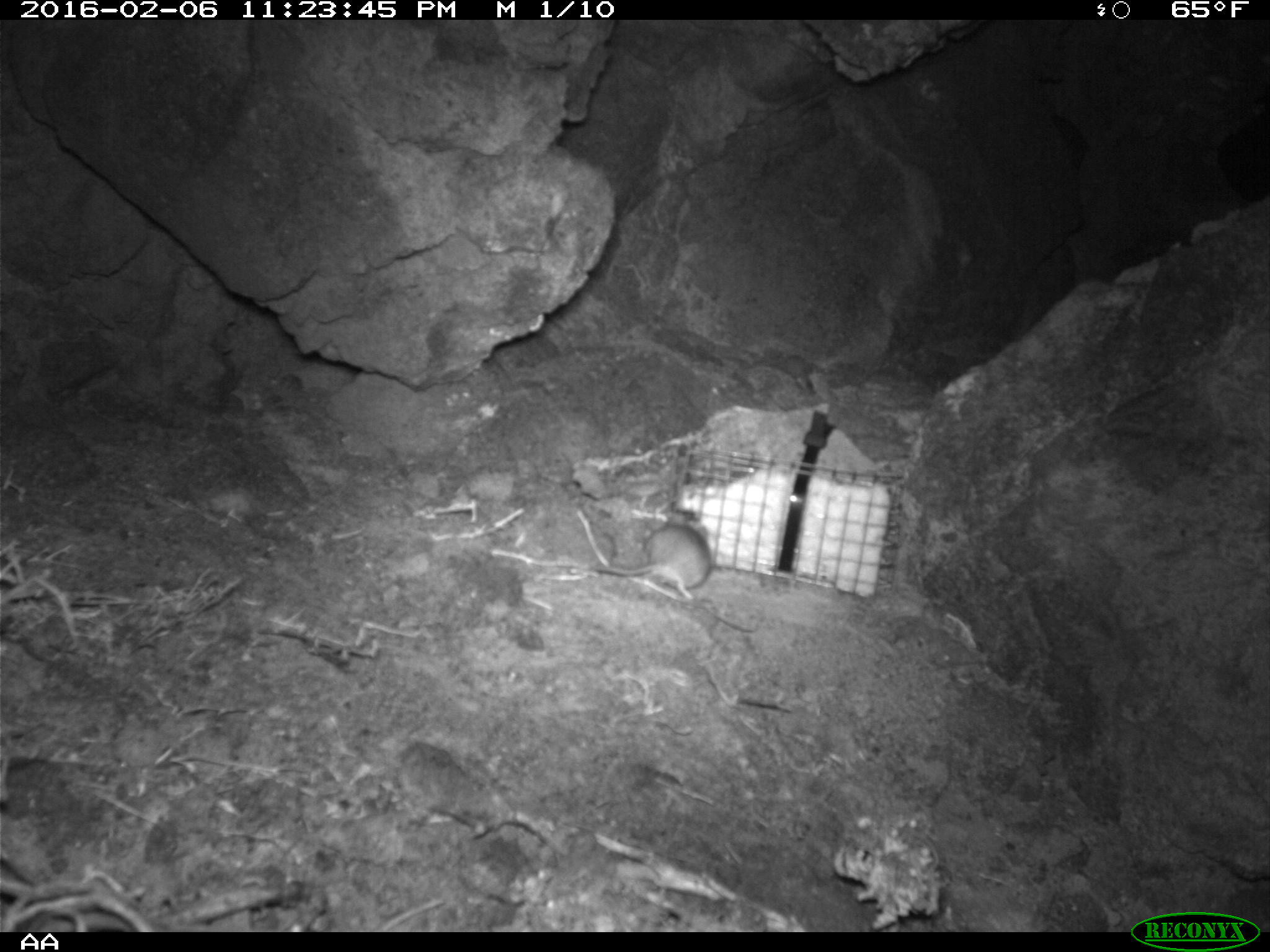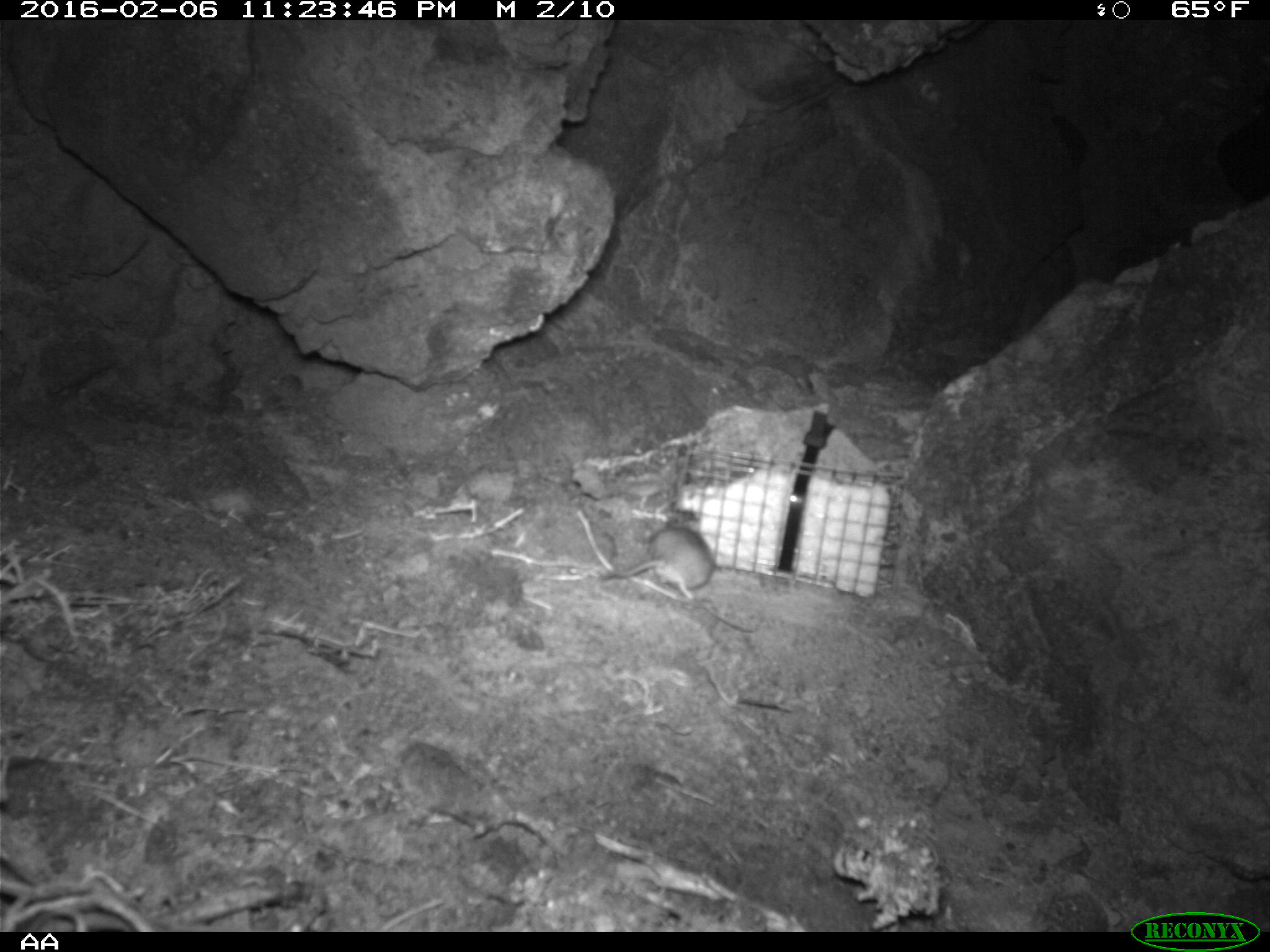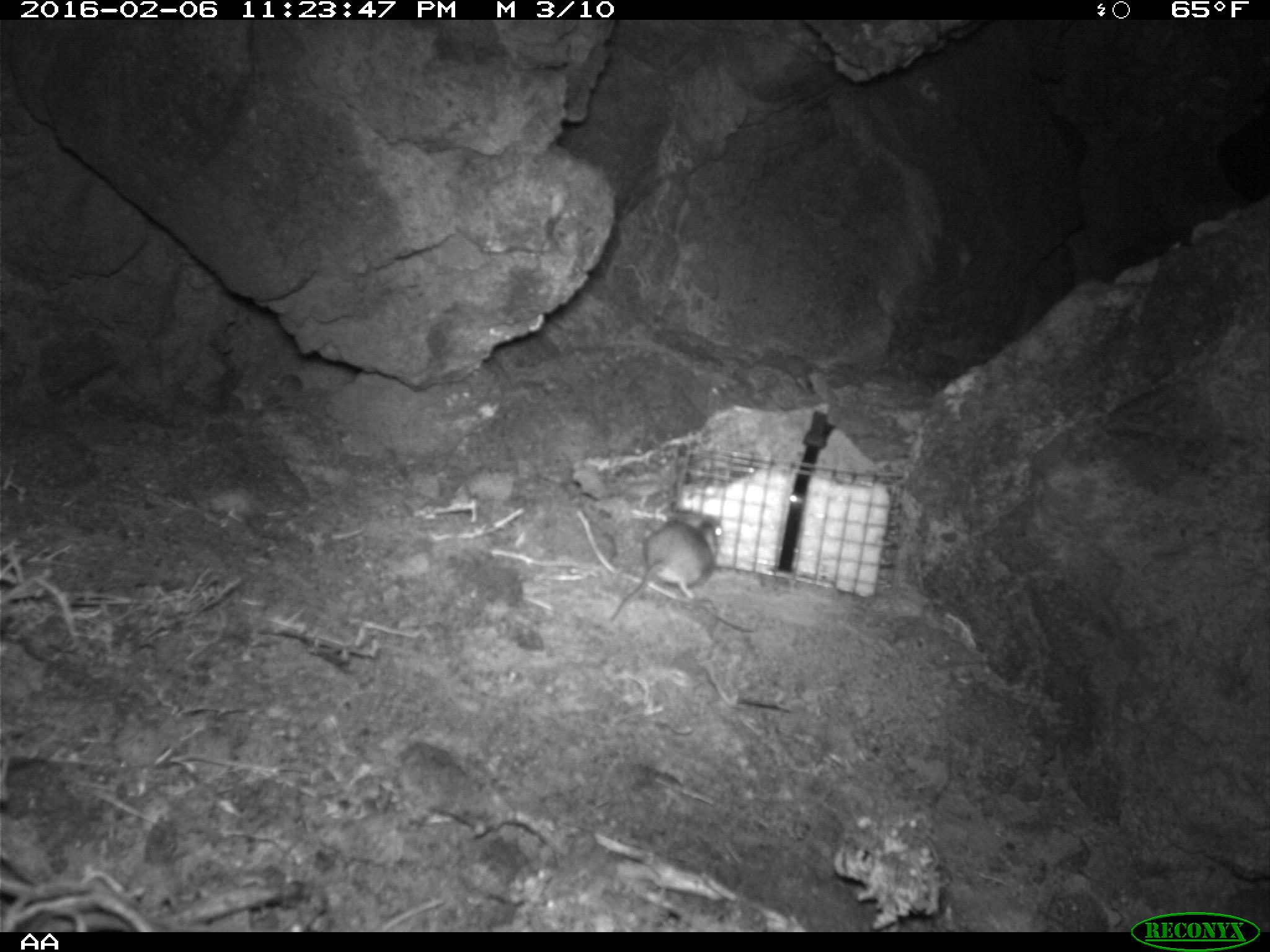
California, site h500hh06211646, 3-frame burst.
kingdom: Animalia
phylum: Chordata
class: Mammalia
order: Rodentia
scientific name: Rodentia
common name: rodent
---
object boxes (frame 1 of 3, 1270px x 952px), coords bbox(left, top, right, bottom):
rodent: bbox(587, 500, 712, 601)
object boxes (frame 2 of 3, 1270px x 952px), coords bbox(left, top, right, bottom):
rodent: bbox(600, 520, 714, 599)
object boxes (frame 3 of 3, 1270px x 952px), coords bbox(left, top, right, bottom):
rodent: bbox(612, 498, 726, 620)